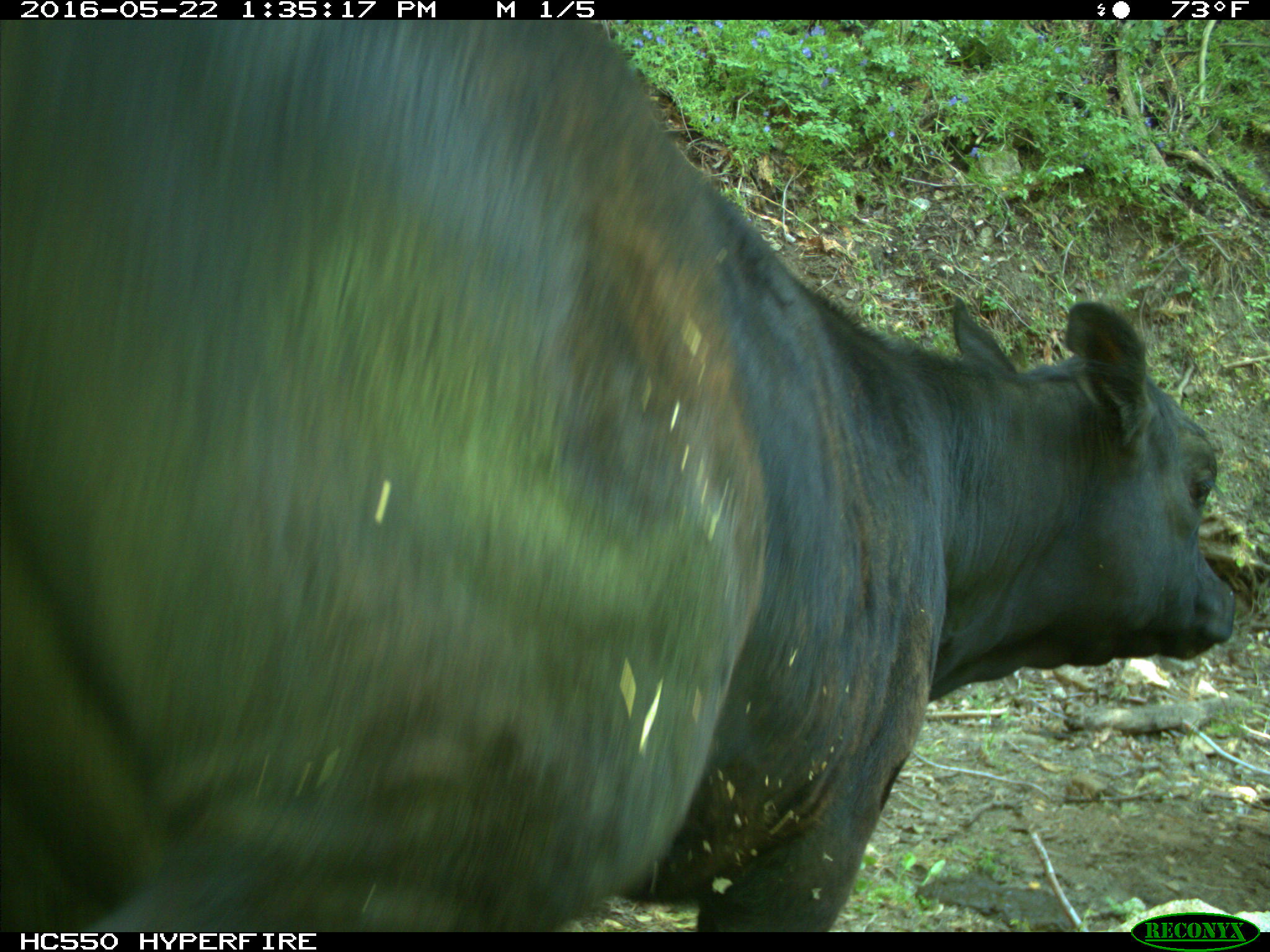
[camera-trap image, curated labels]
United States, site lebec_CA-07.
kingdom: Animalia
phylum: Chordata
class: Mammalia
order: Artiodactyla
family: Bovidae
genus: Bos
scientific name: Bos taurus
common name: domestic cow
Bos taurus (domestic cow).